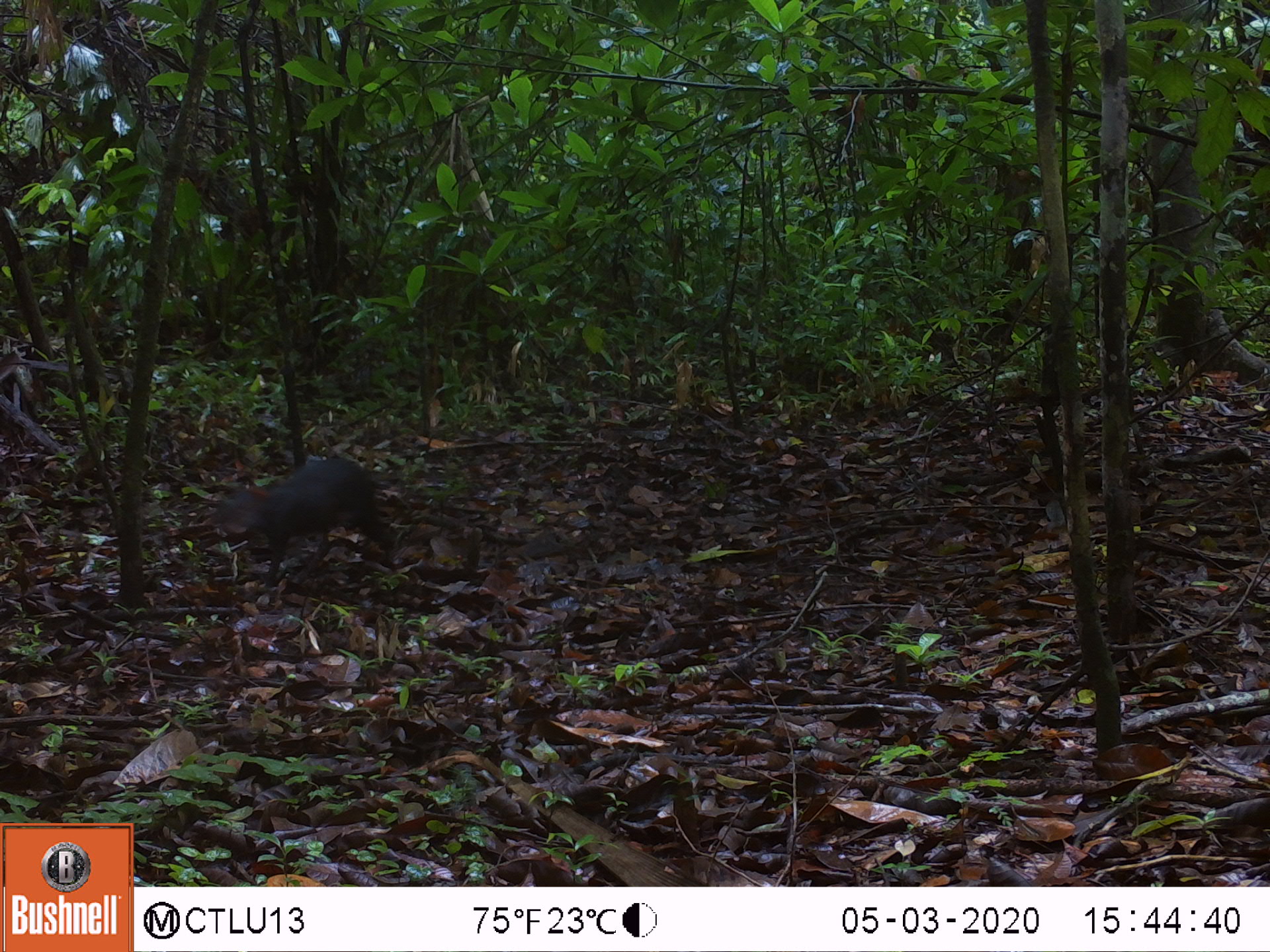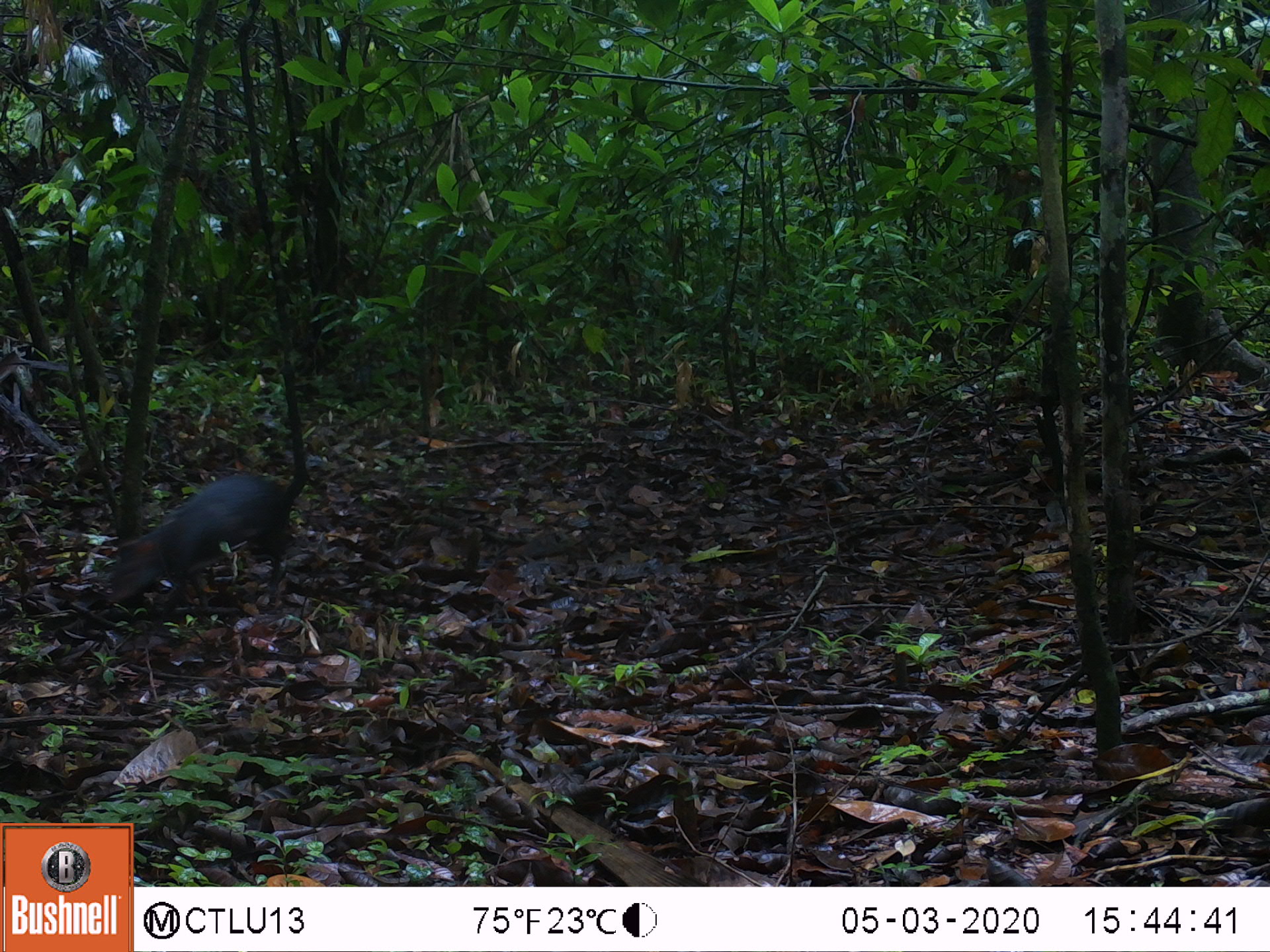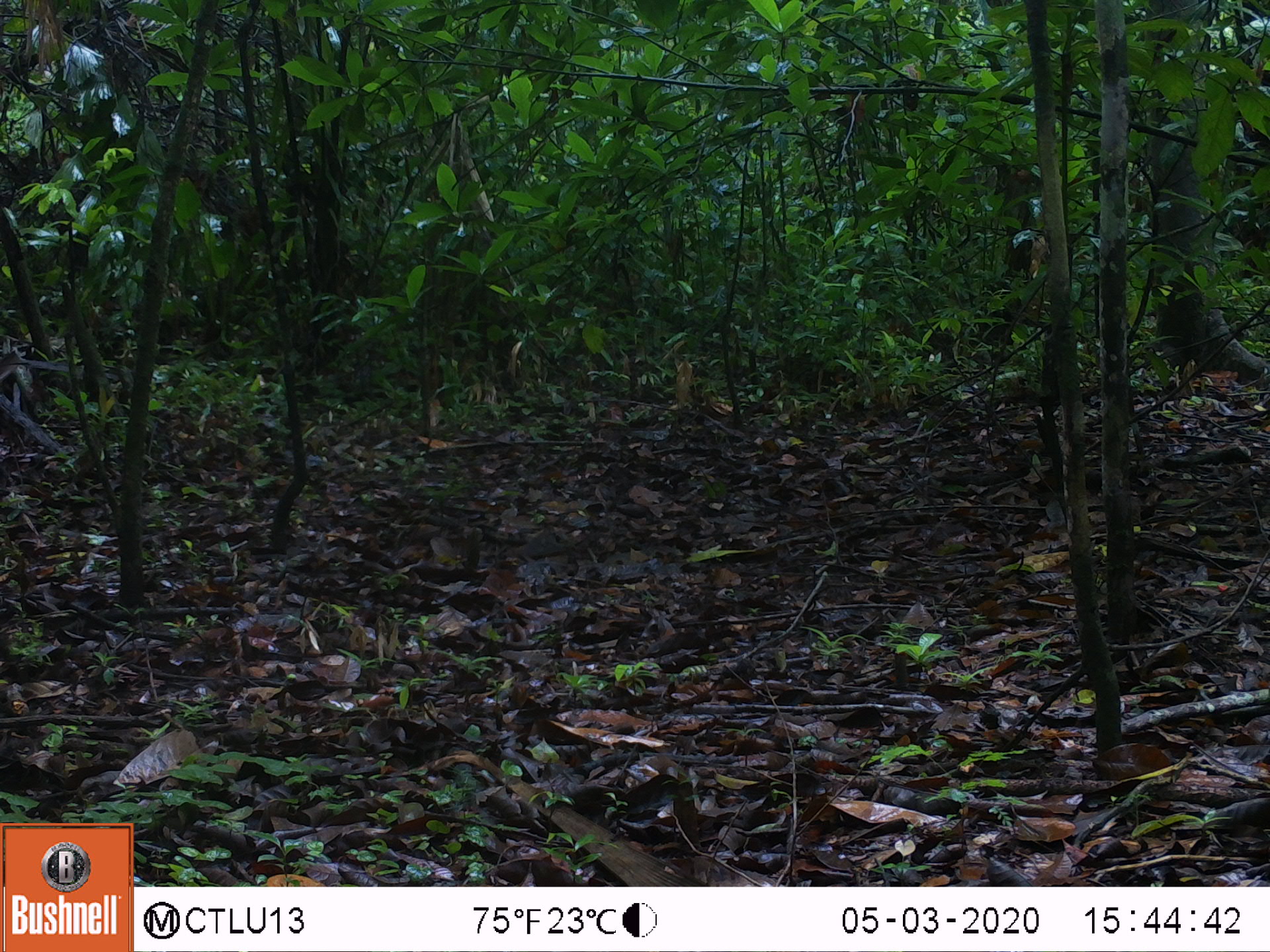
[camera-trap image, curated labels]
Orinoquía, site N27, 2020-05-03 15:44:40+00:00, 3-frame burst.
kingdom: Animalia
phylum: Chordata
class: Mammalia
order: Rodentia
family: Dasyproctidae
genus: Dasyprocta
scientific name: Dasyprocta fuliginosa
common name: black agouti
Black agouti (Dasyprocta fuliginosa).